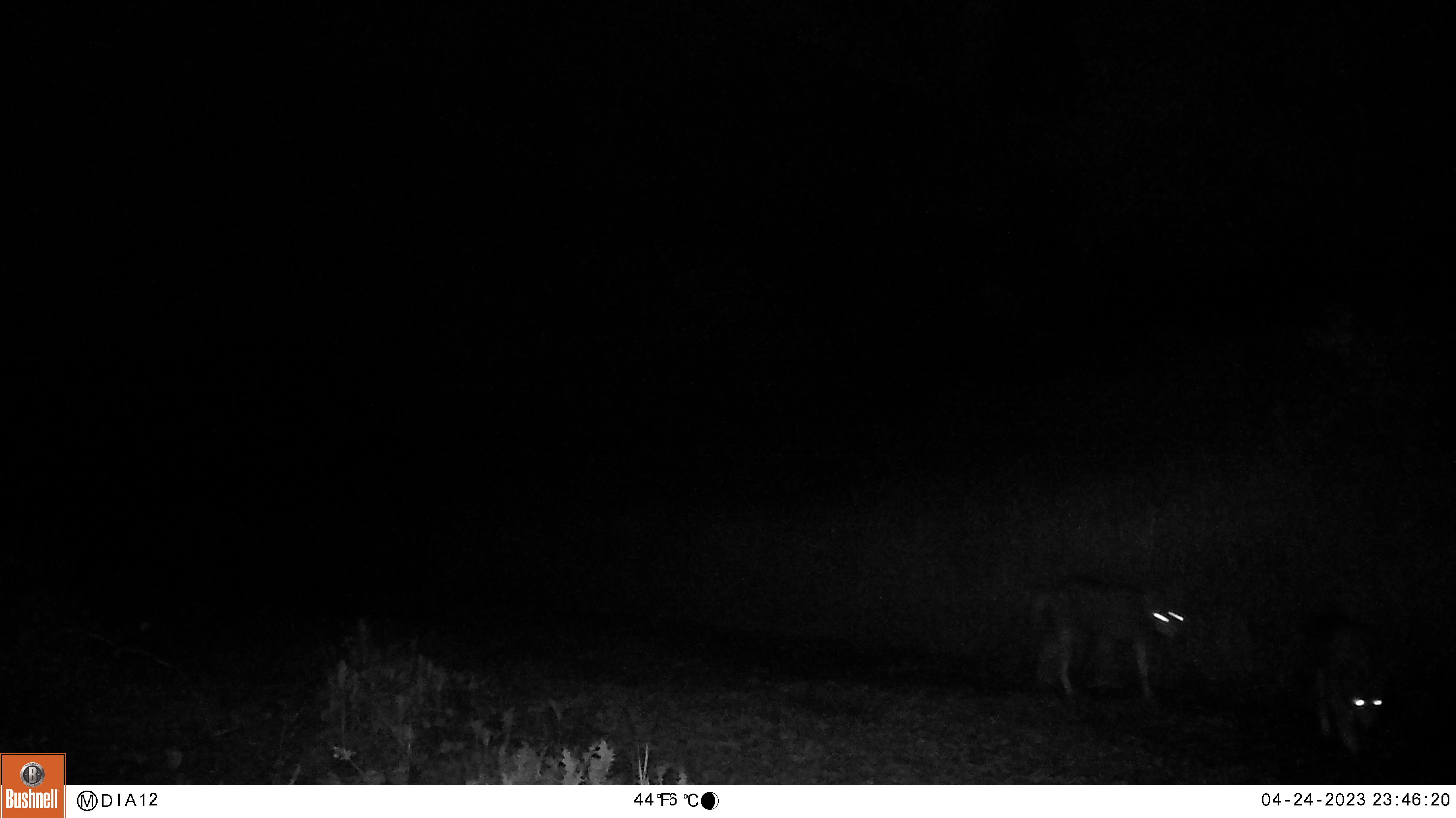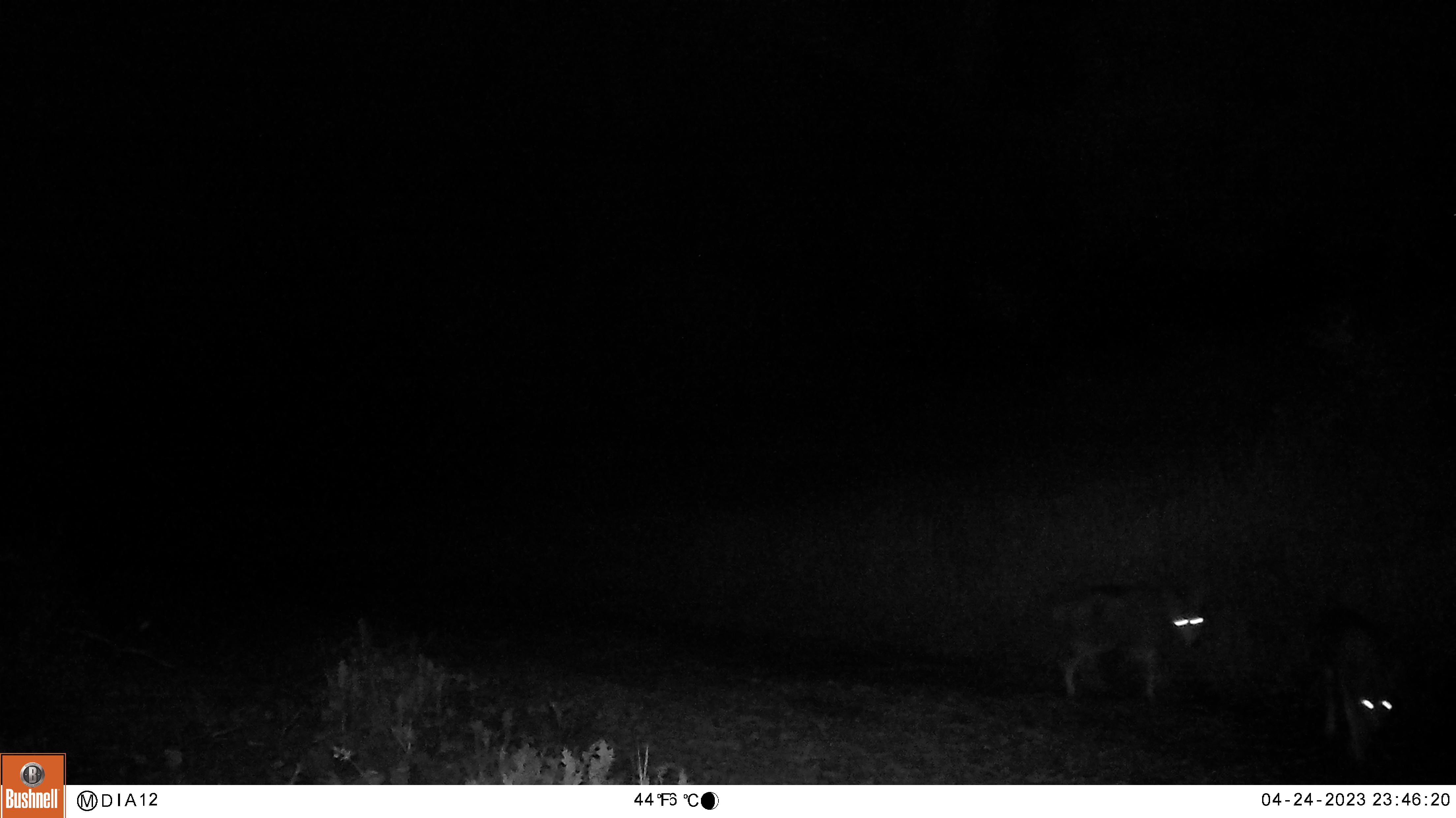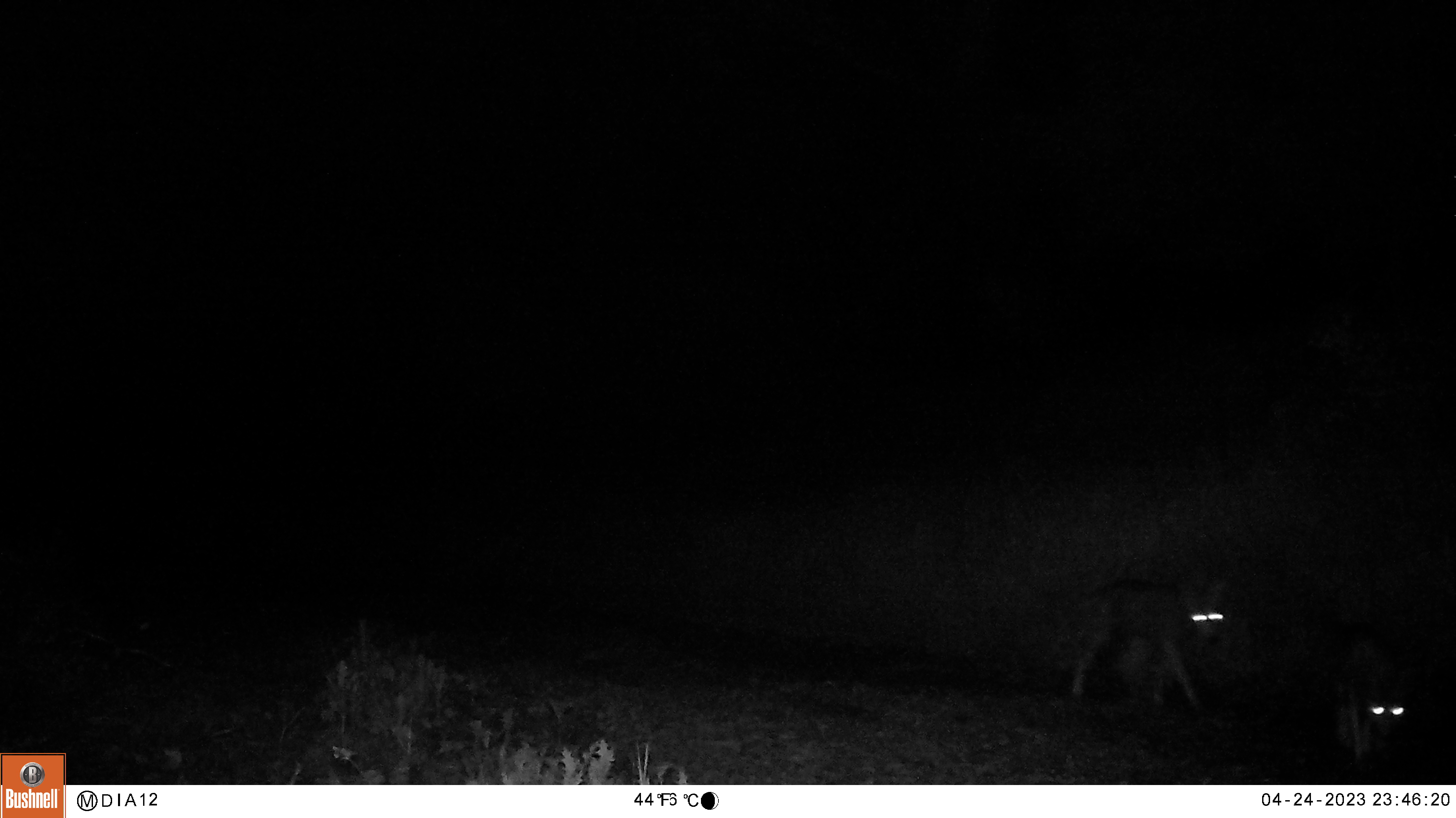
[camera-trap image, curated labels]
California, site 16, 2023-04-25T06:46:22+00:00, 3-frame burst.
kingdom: Animalia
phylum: Chordata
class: Mammalia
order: Carnivora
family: Canidae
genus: Canis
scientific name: Canis latrans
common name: coyote